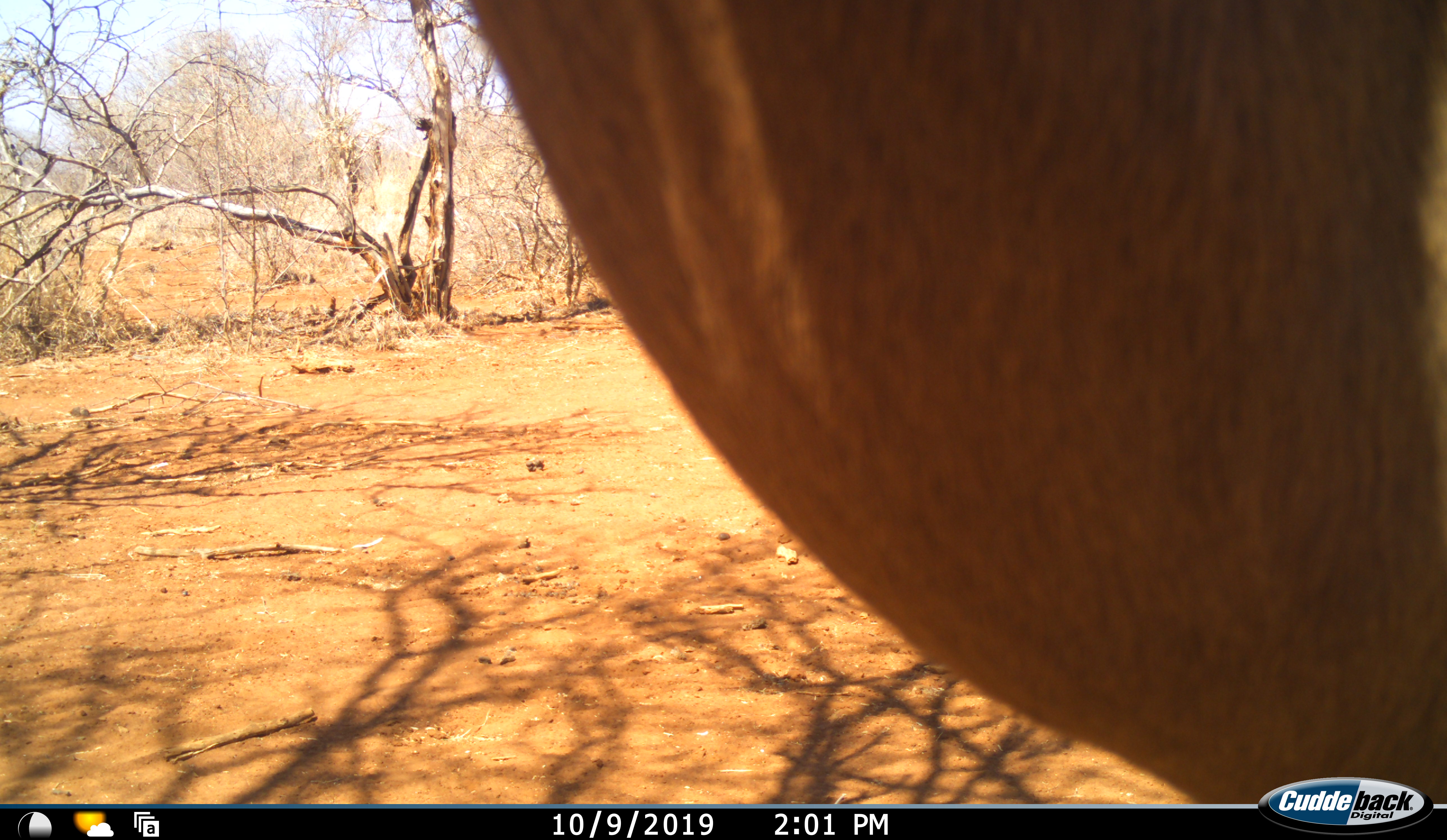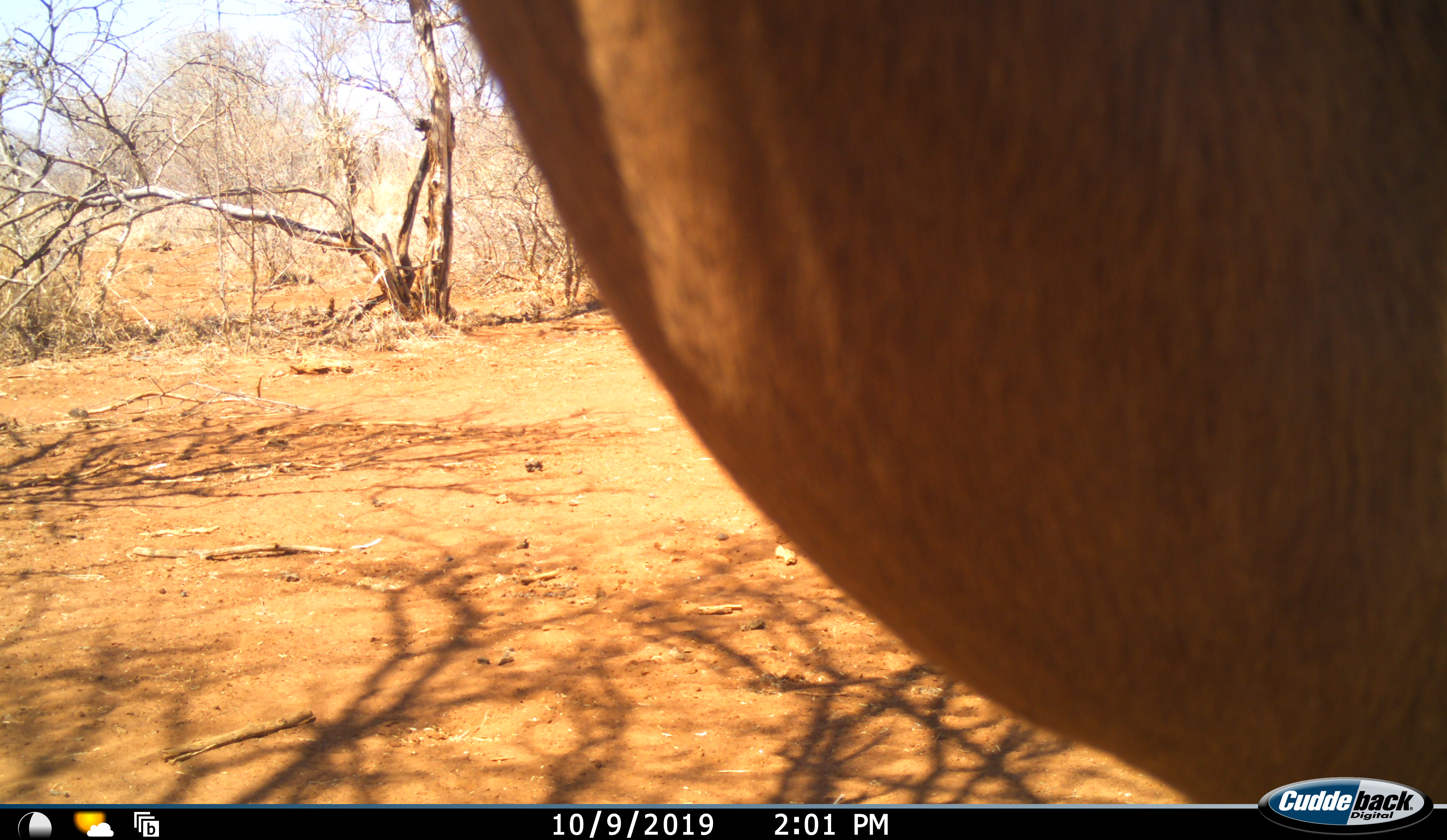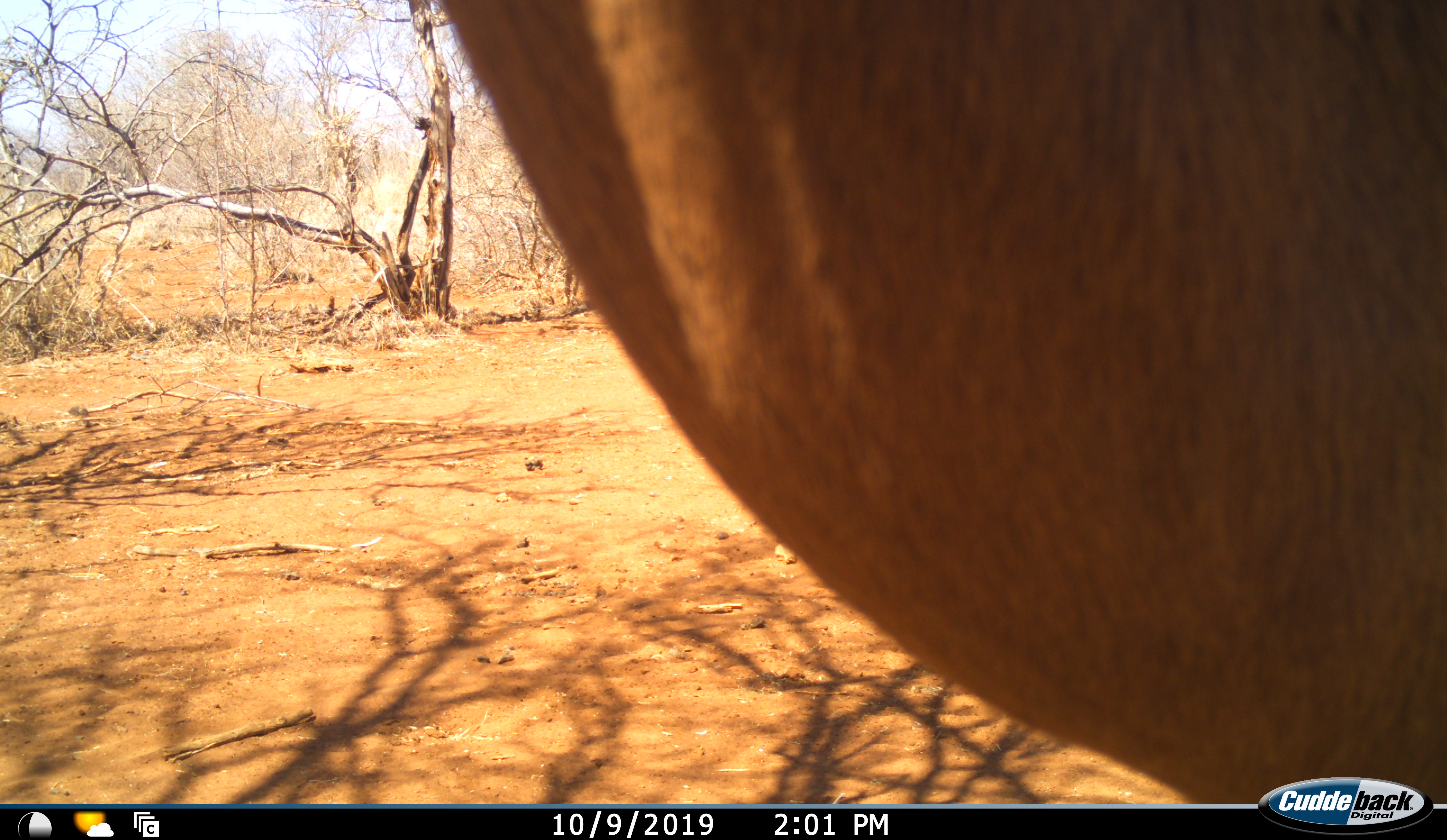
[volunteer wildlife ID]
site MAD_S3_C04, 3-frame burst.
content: unidentified animal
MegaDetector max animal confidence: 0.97